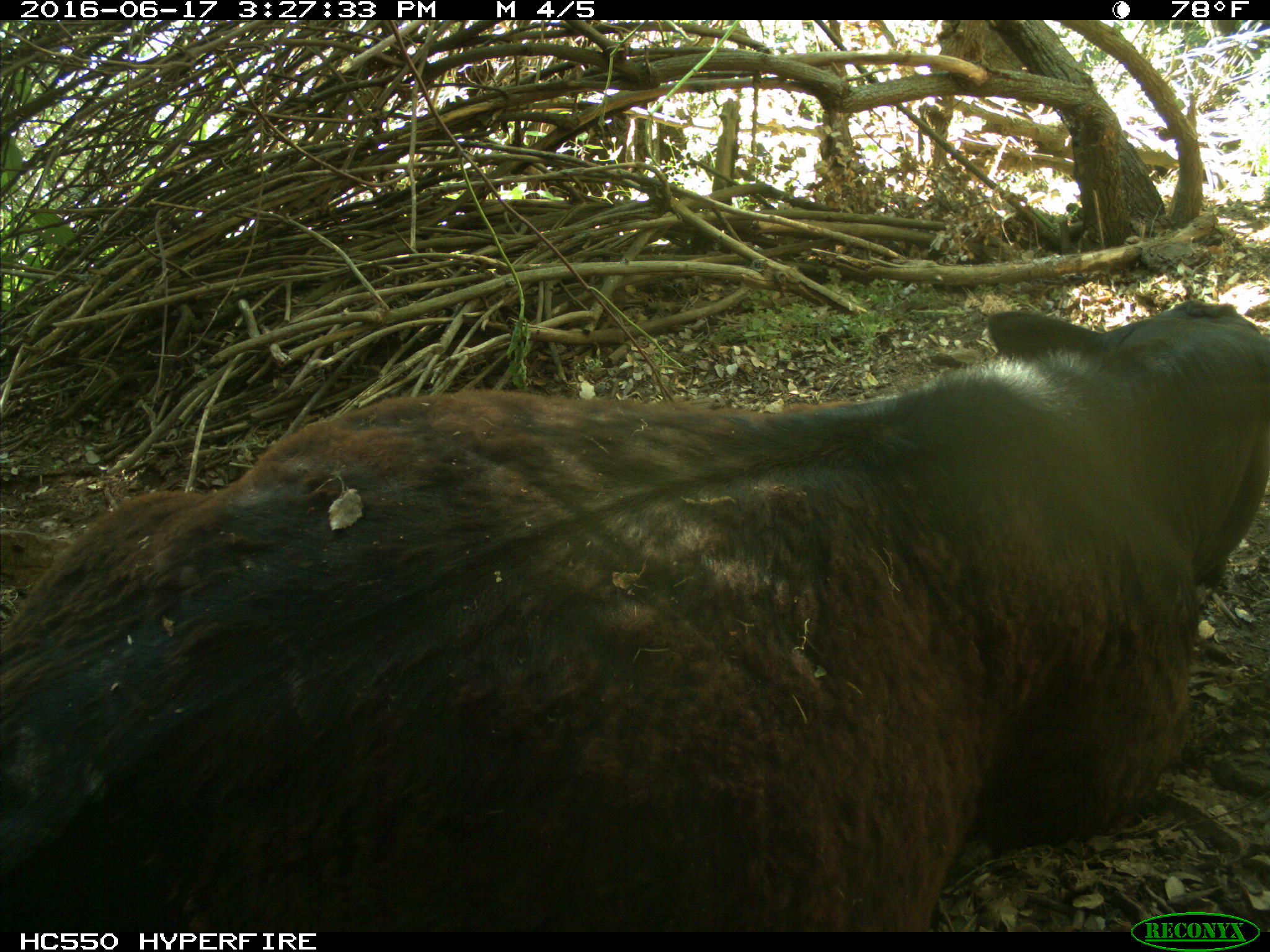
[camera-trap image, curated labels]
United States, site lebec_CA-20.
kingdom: Animalia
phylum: Chordata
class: Mammalia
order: Artiodactyla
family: Bovidae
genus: Bos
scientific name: Bos taurus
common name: domestic cow